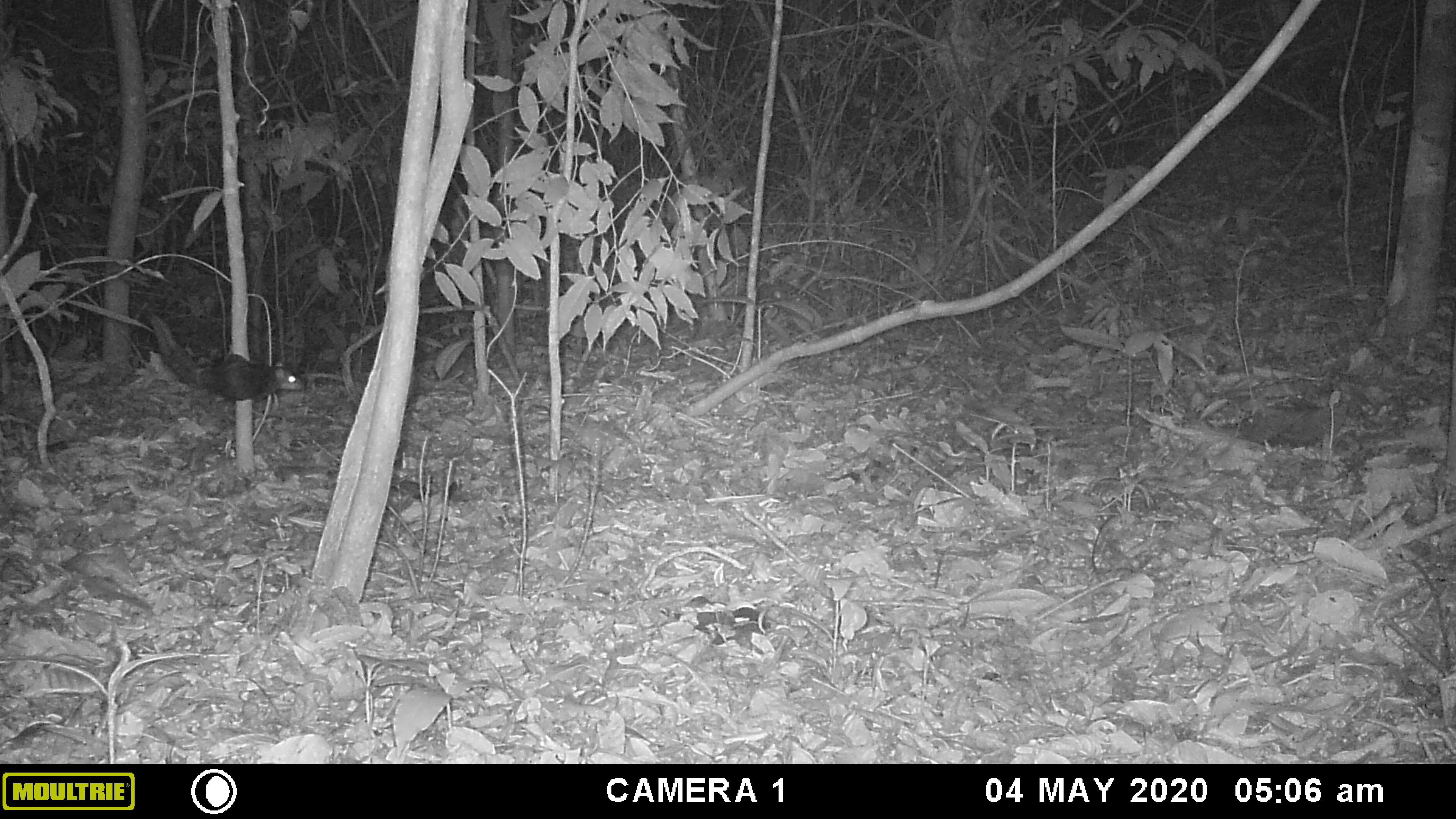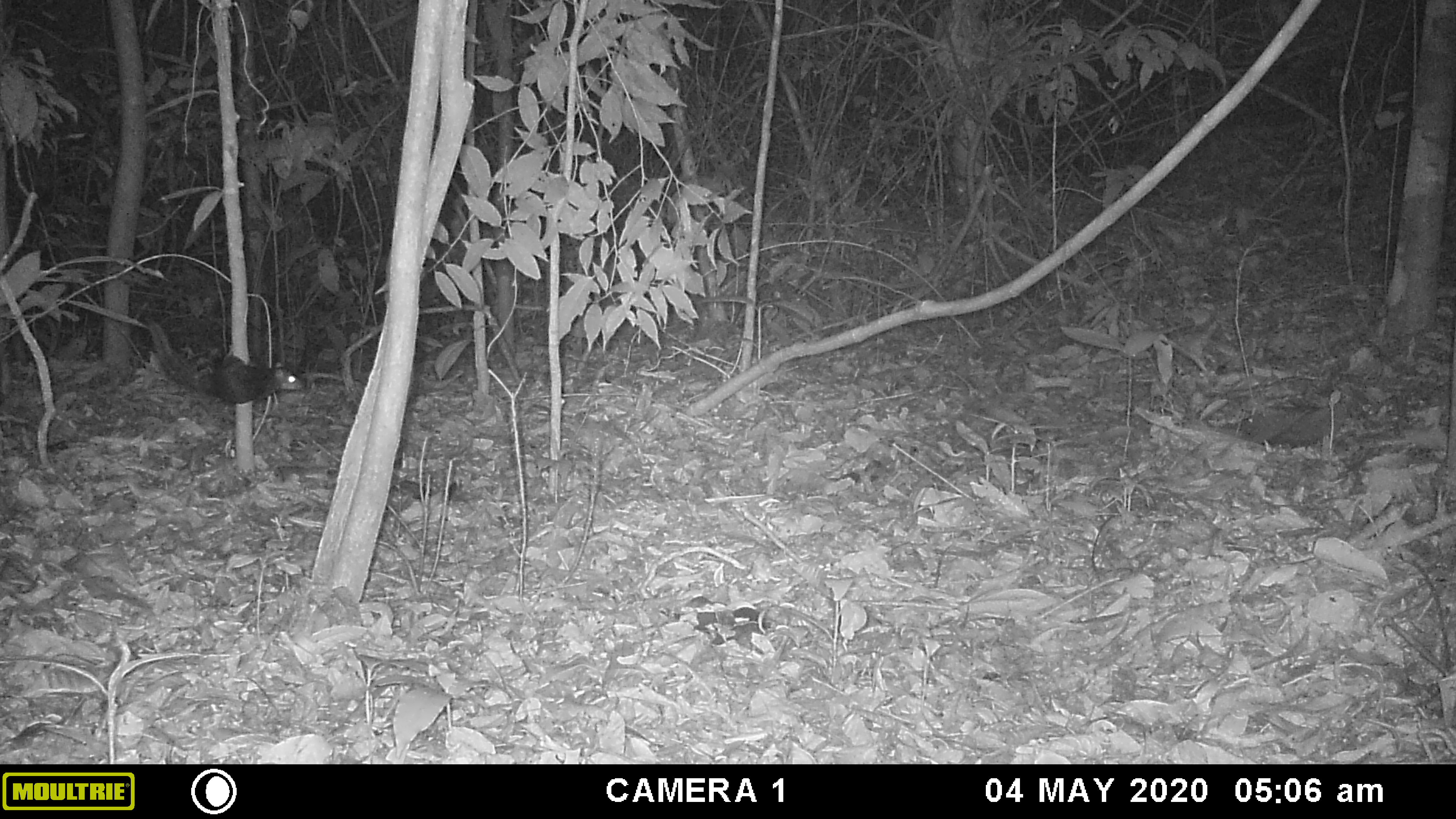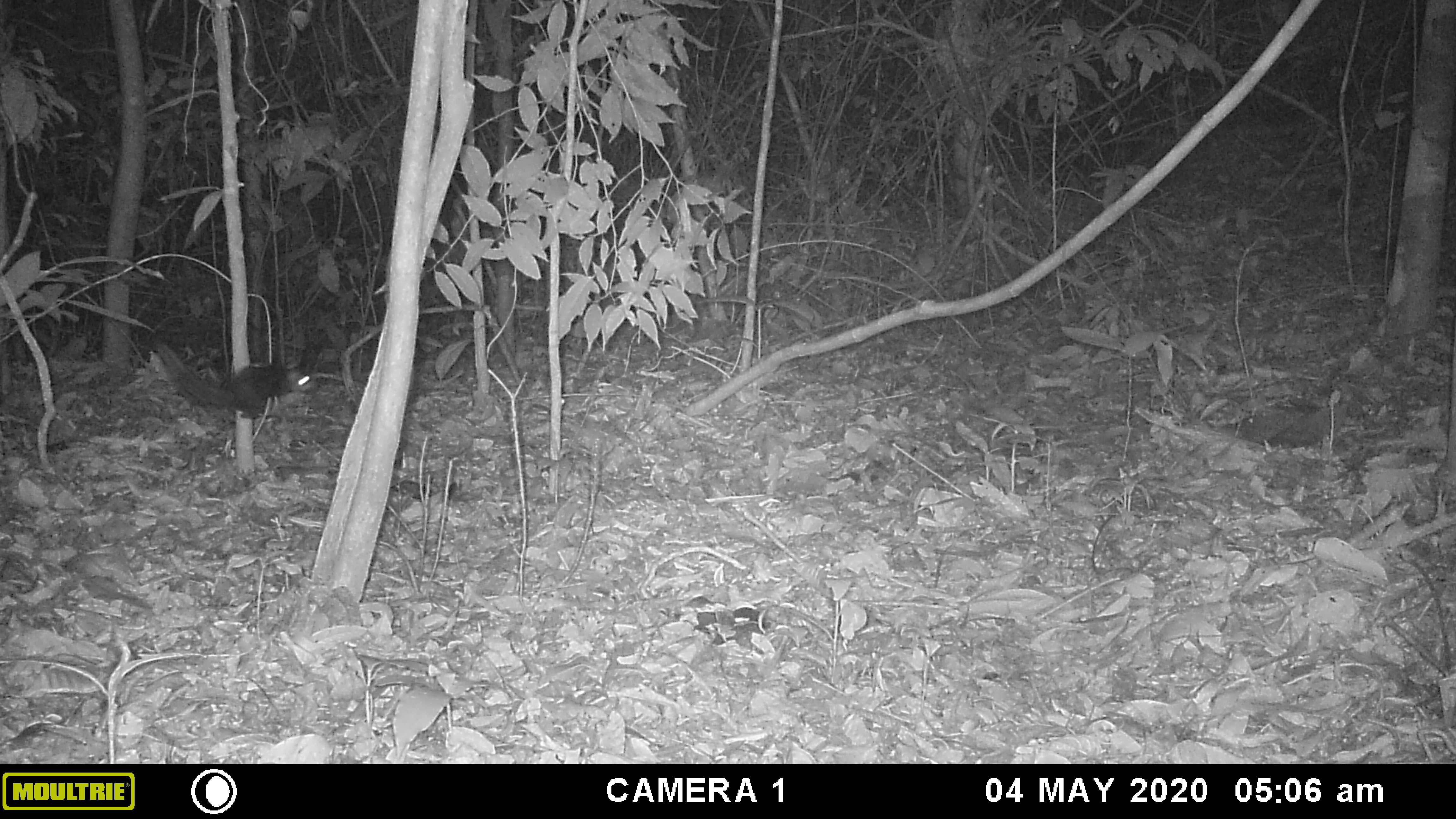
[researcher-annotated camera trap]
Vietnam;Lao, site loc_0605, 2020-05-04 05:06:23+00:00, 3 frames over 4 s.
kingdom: Animalia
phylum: Chordata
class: Mammalia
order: Rodentia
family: Sciuridae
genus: Callosciurus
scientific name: Callosciurus erythraeus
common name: pallas's squirrel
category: pallass squirrel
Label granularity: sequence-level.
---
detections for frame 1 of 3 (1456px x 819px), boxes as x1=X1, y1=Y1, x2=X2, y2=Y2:
pallass squirrel: x1=141, y1=308, x2=305, y2=400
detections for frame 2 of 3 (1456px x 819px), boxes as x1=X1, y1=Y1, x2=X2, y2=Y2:
pallass squirrel: x1=144, y1=315, x2=304, y2=404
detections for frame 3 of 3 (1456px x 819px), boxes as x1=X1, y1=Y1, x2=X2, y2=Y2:
pallass squirrel: x1=144, y1=335, x2=313, y2=418